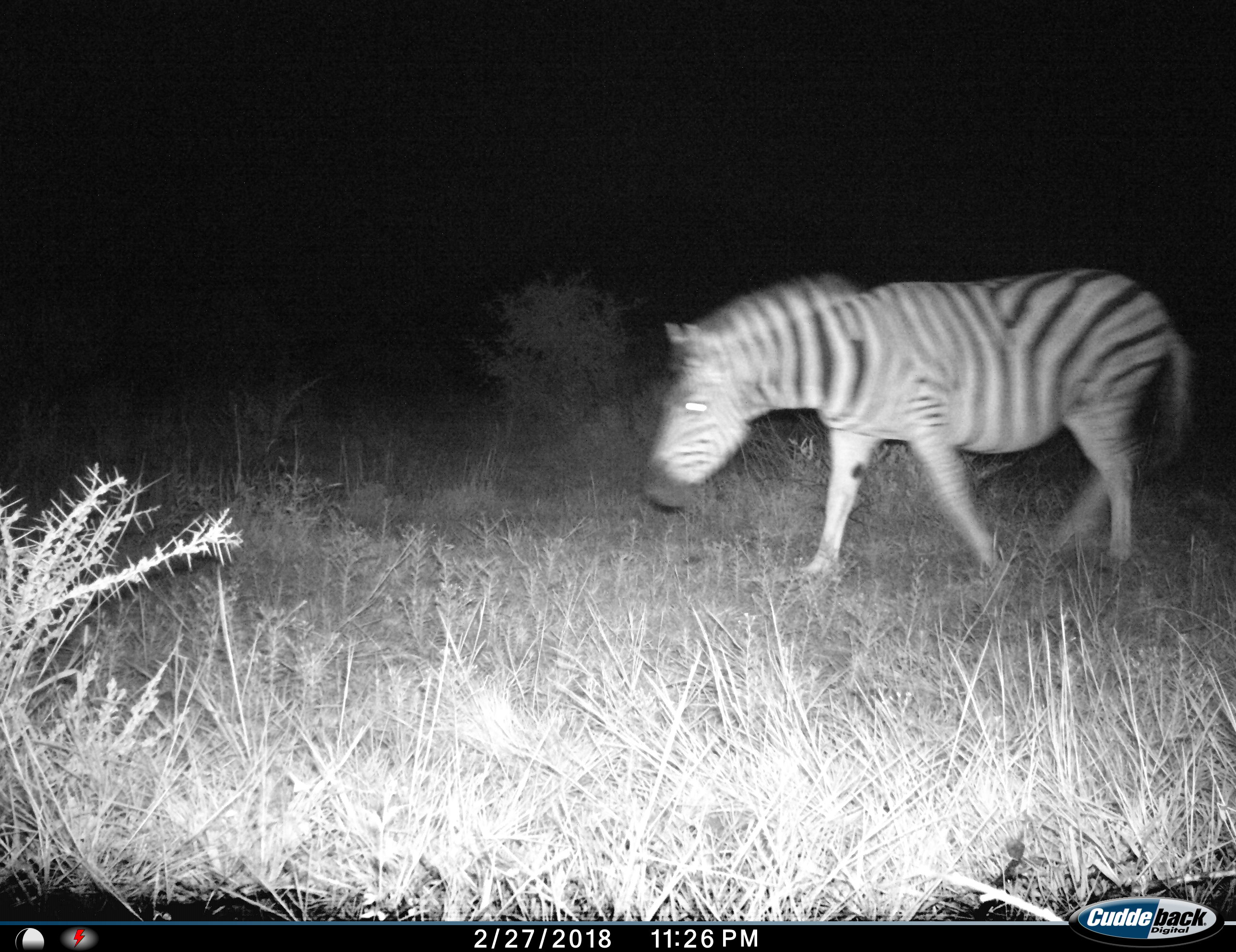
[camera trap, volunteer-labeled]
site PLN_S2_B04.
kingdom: Animalia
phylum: Chordata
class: Mammalia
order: Perissodactyla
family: Equidae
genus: Equus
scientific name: Equus quagga burchellii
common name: burchell's zebra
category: zebraburchells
Zebraburchells (burchell's zebra) (Equus quagga burchellii), count 1. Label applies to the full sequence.